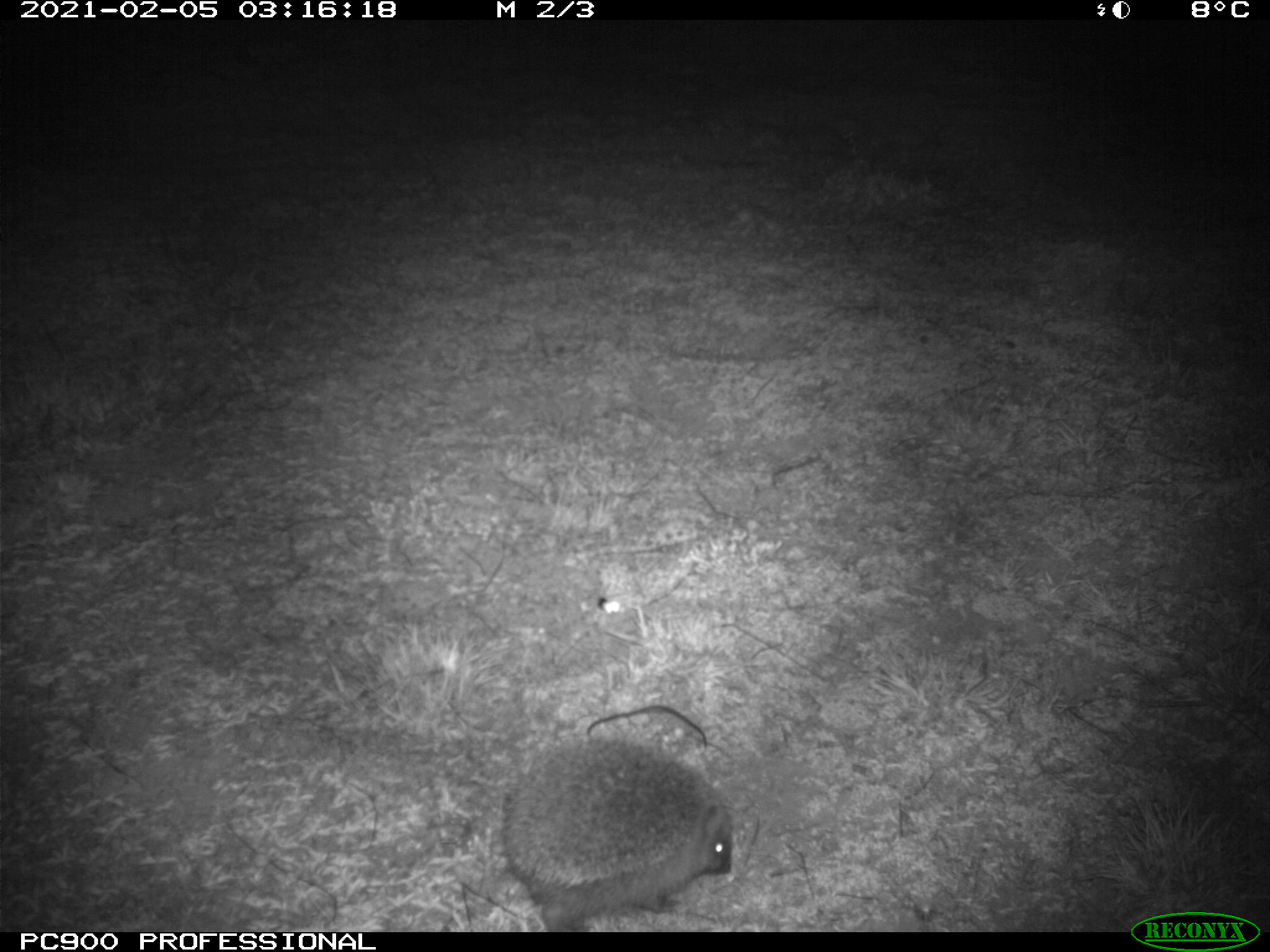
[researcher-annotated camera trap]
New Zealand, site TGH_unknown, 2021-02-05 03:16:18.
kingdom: Animalia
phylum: Chordata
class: Mammalia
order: Eulipotyphla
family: Erinaceidae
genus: Erinaceus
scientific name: Erinaceus europaeus europaeus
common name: european hedgehog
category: hedgehog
Hedgehog (european hedgehog) (Erinaceus europaeus europaeus).